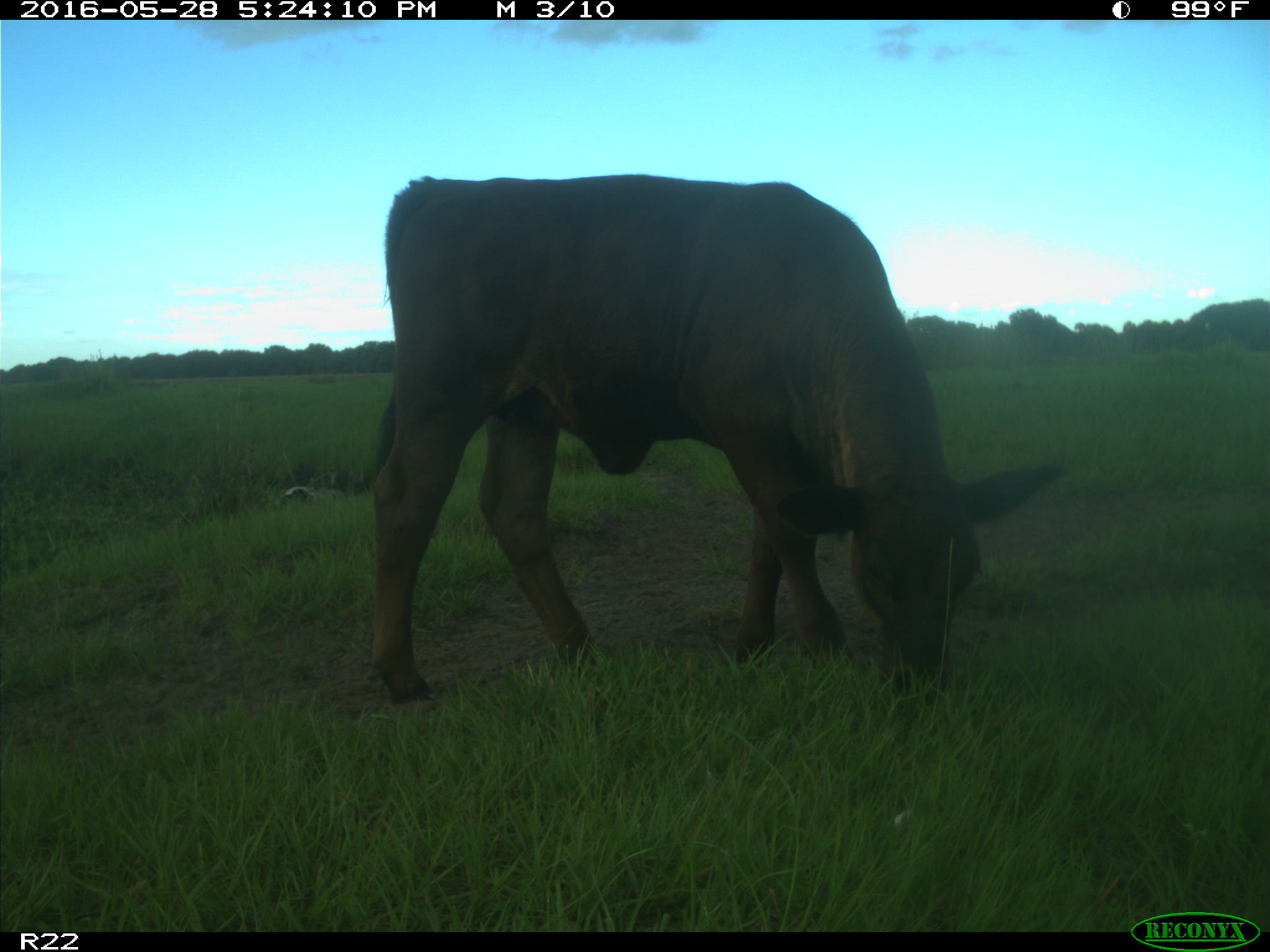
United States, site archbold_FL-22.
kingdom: Animalia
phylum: Chordata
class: Mammalia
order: Artiodactyla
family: Bovidae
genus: Bos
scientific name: Bos taurus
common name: domestic cow